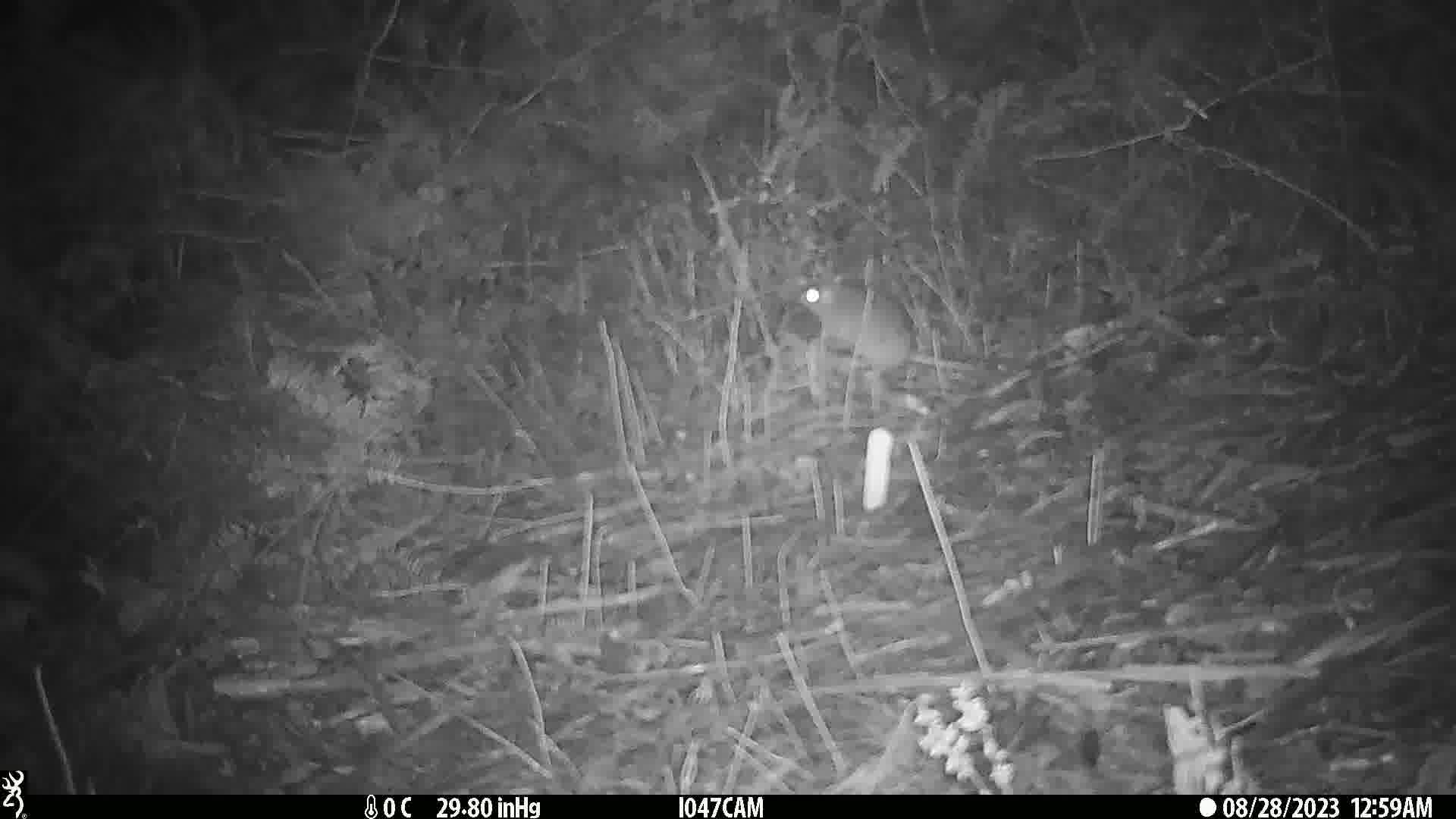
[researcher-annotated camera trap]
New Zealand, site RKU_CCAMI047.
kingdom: Animalia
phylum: Chordata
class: Mammalia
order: Rodentia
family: Muridae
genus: Rattus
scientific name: Rattus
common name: rat